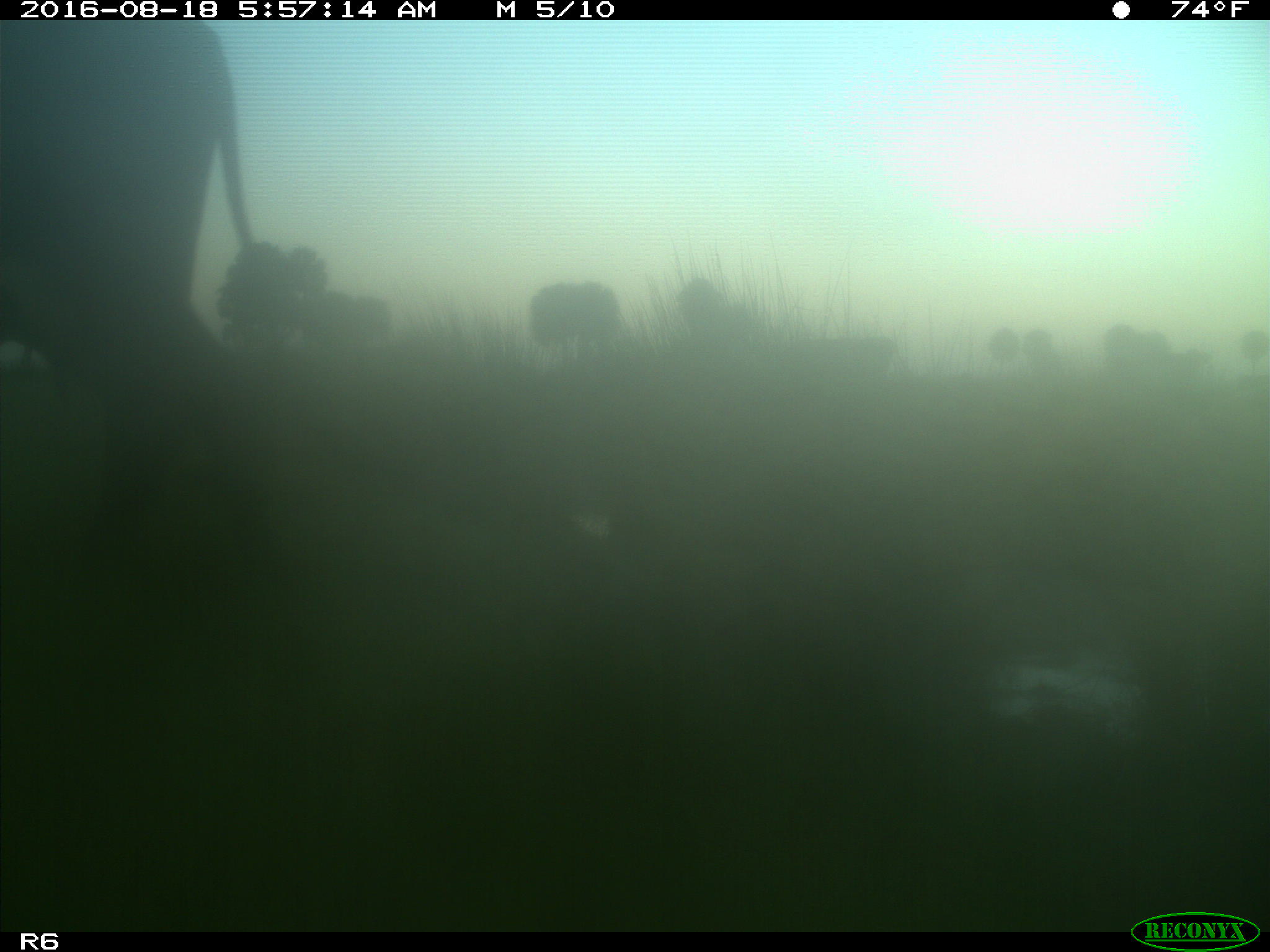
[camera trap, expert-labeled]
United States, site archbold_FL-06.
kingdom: Animalia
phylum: Chordata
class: Mammalia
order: Artiodactyla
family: Bovidae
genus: Bos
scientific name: Bos taurus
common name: domestic cow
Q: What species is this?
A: Bos taurus (domestic cow).